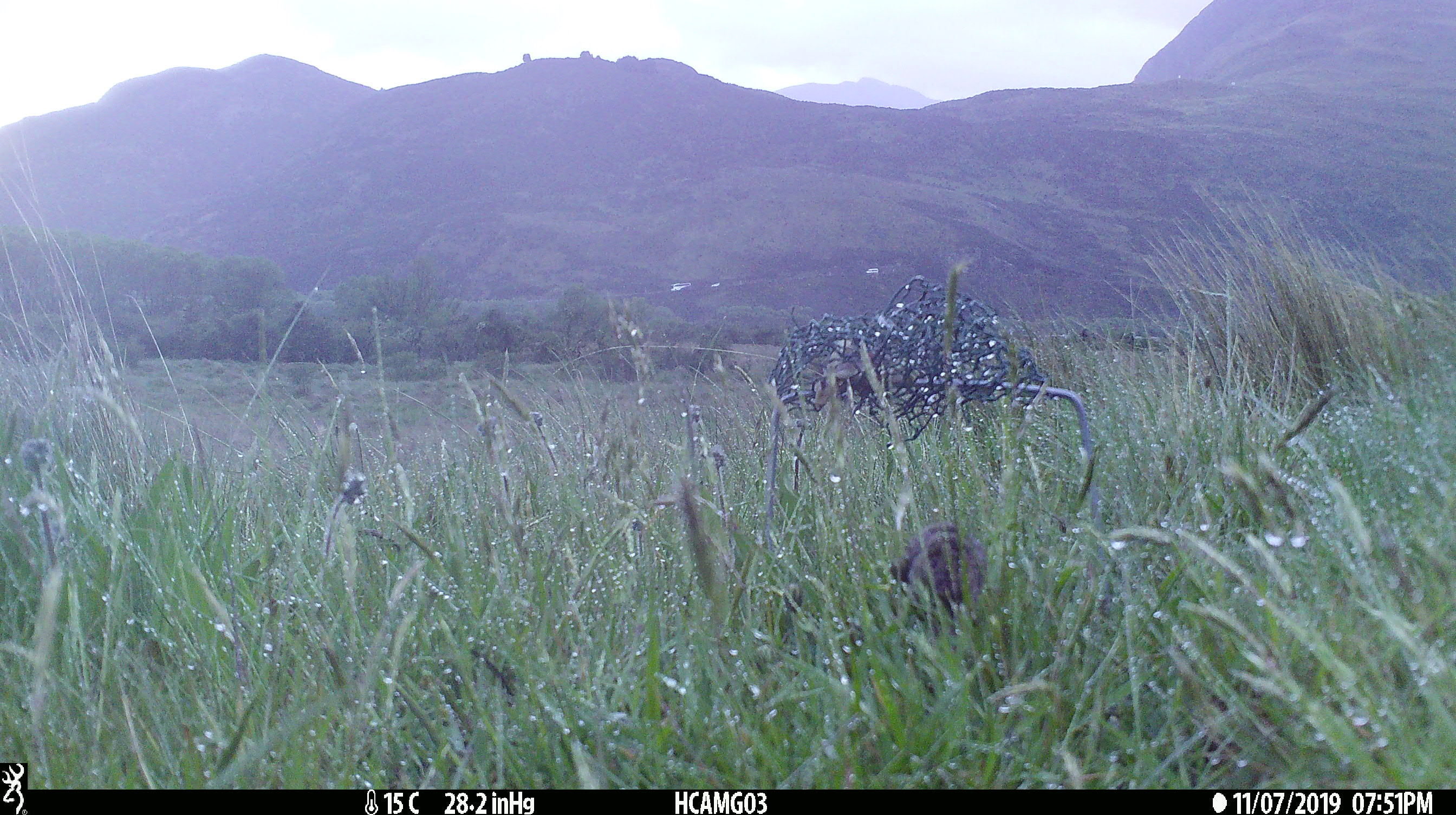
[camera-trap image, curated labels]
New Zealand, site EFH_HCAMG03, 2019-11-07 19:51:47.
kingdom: Animalia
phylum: Chordata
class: Mammalia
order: Rodentia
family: Muridae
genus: Mus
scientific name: Mus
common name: mouse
Mouse (Mus).